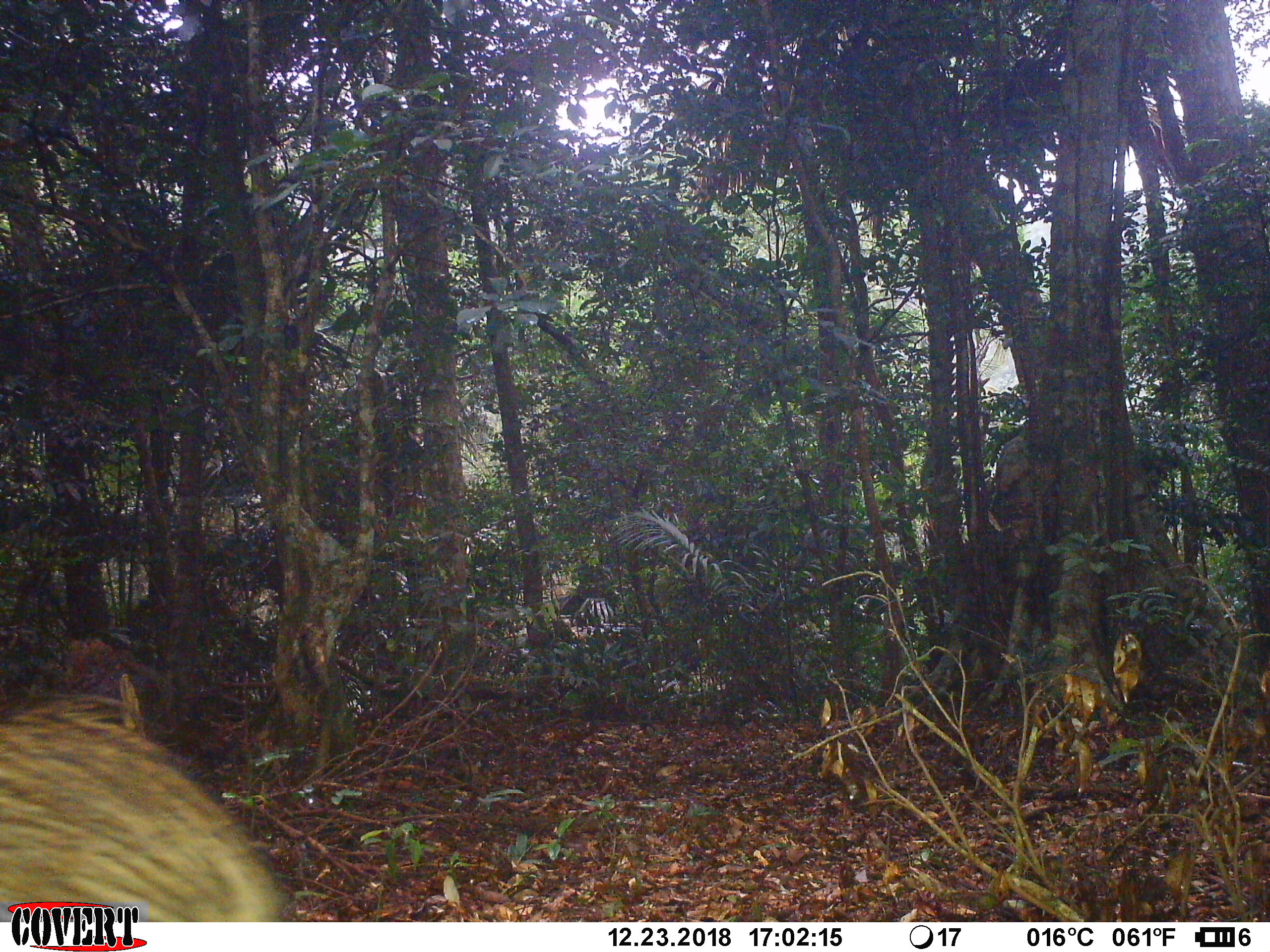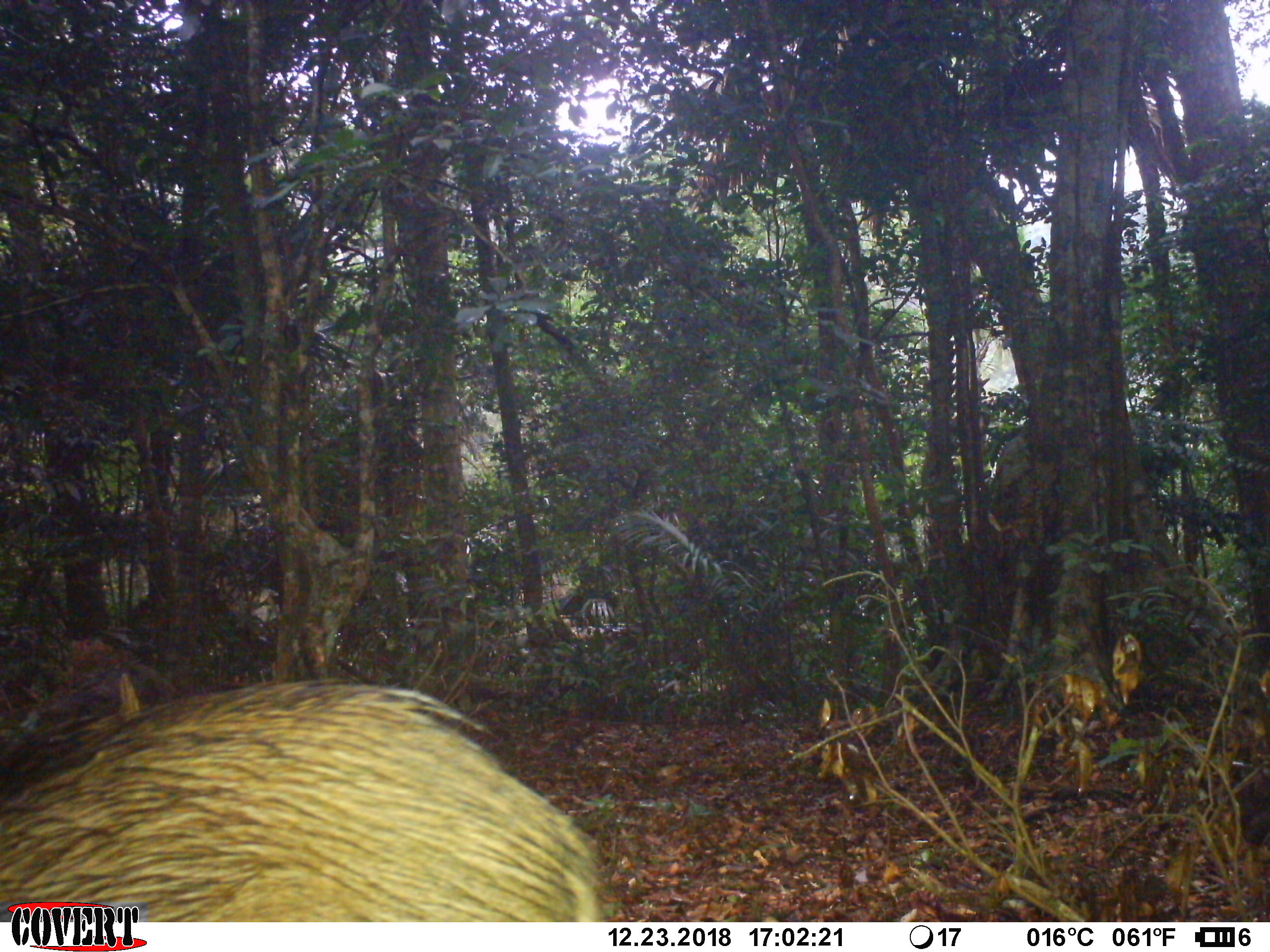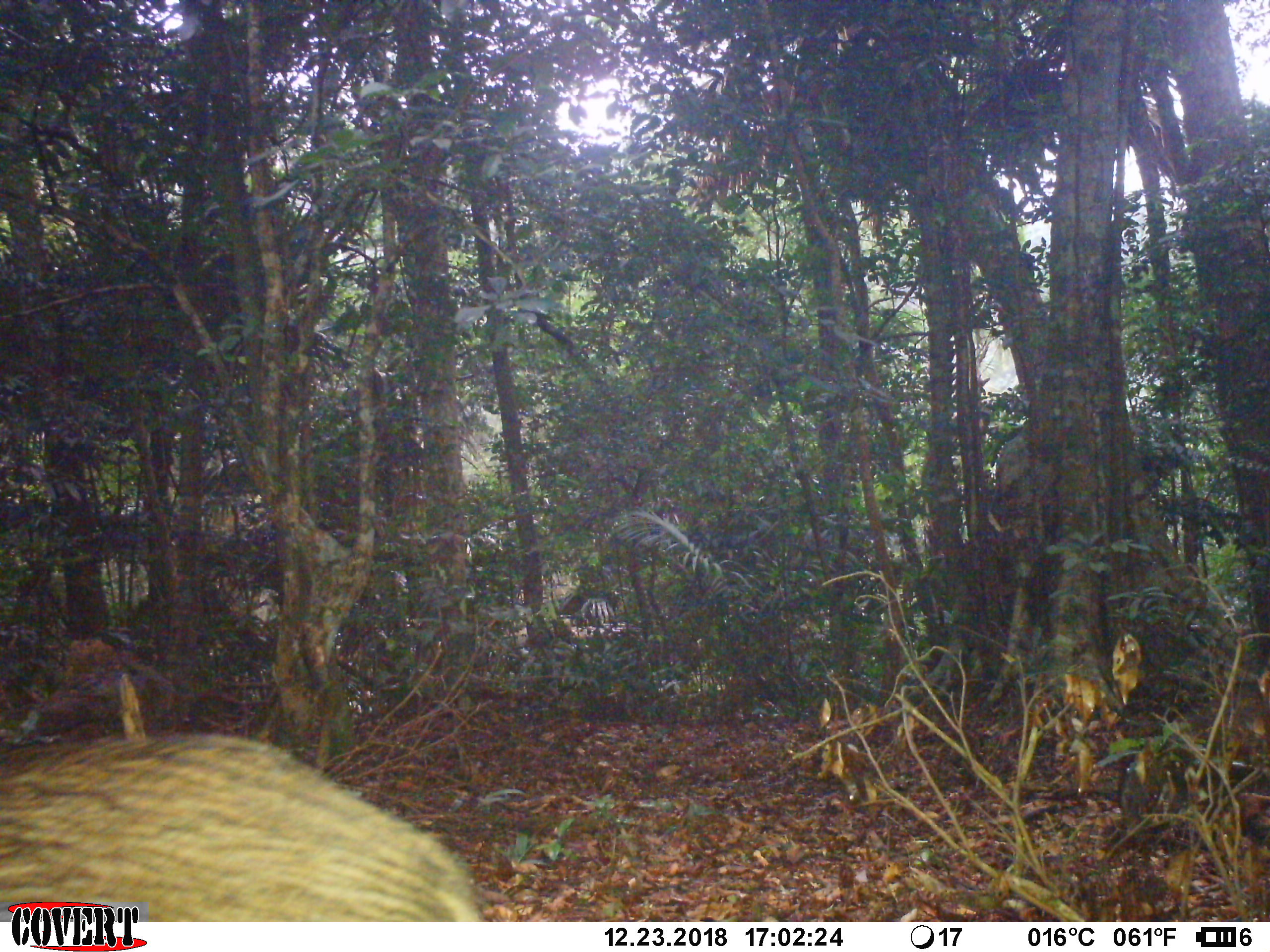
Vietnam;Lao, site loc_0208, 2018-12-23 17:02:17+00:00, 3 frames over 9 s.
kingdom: Animalia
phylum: Chordata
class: Mammalia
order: Artiodactyla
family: Suidae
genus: Sus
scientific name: Sus scrofa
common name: eurasian wild pig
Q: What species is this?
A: Eurasian wild pig (Sus scrofa).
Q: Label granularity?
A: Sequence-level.